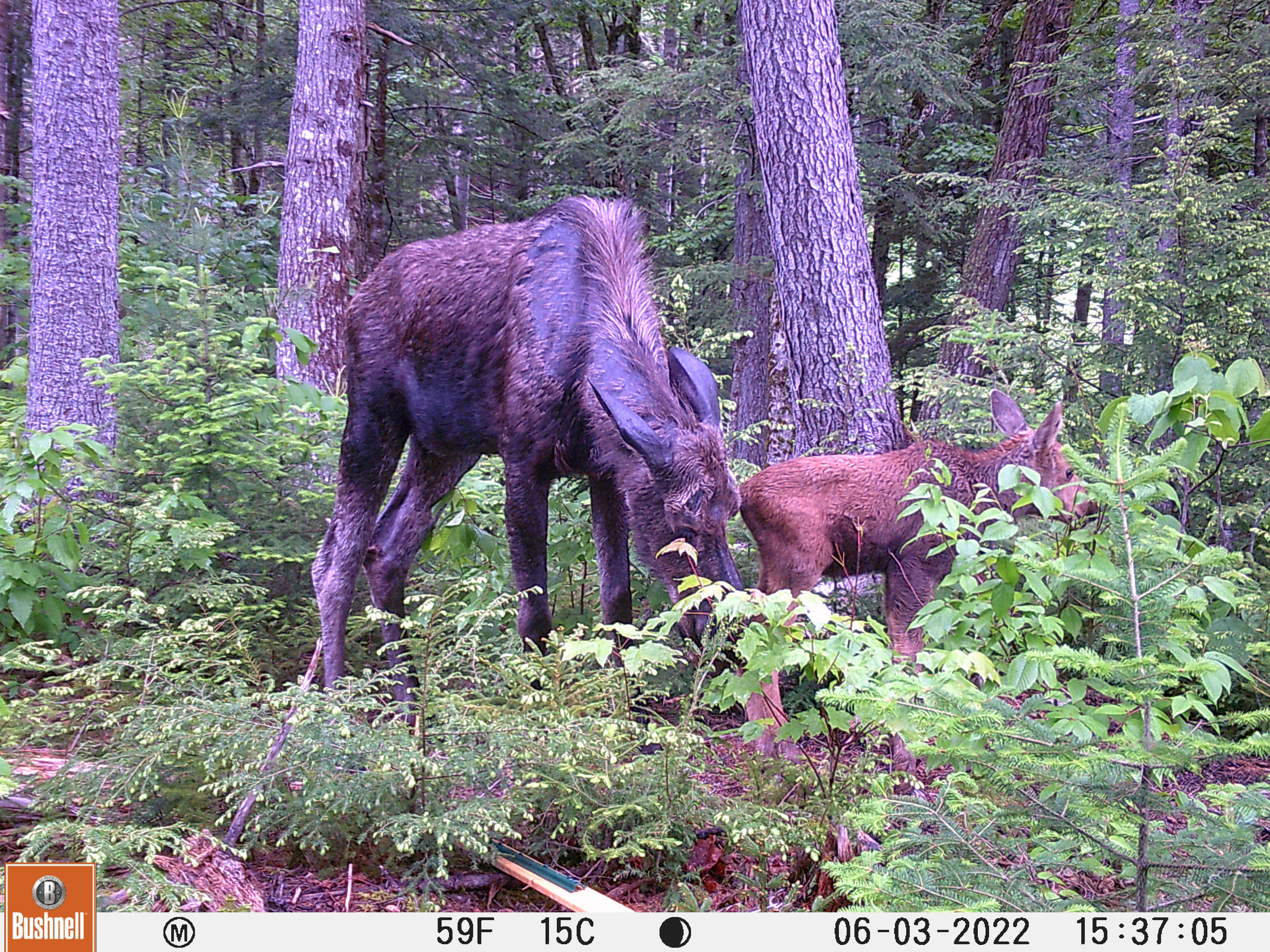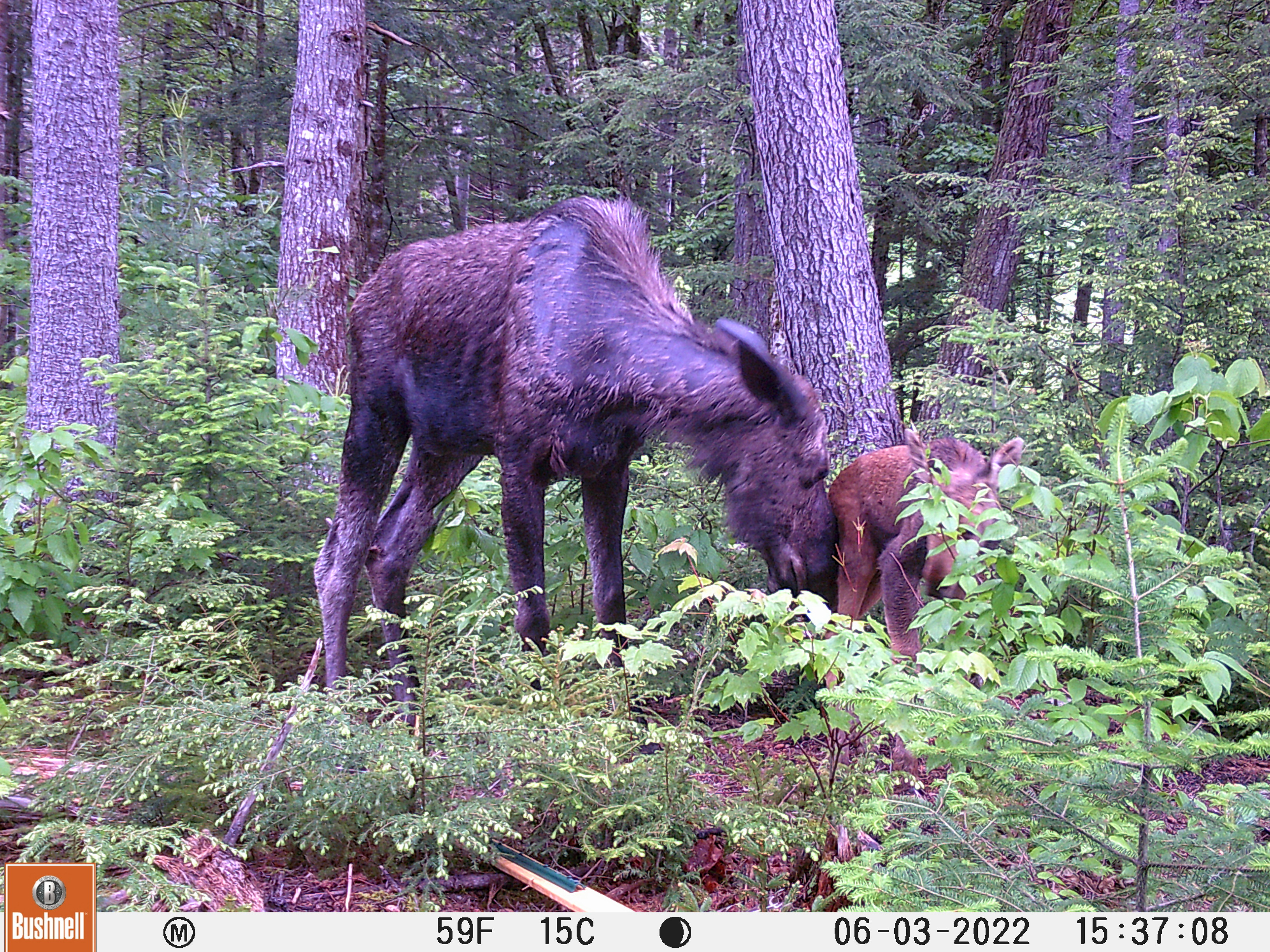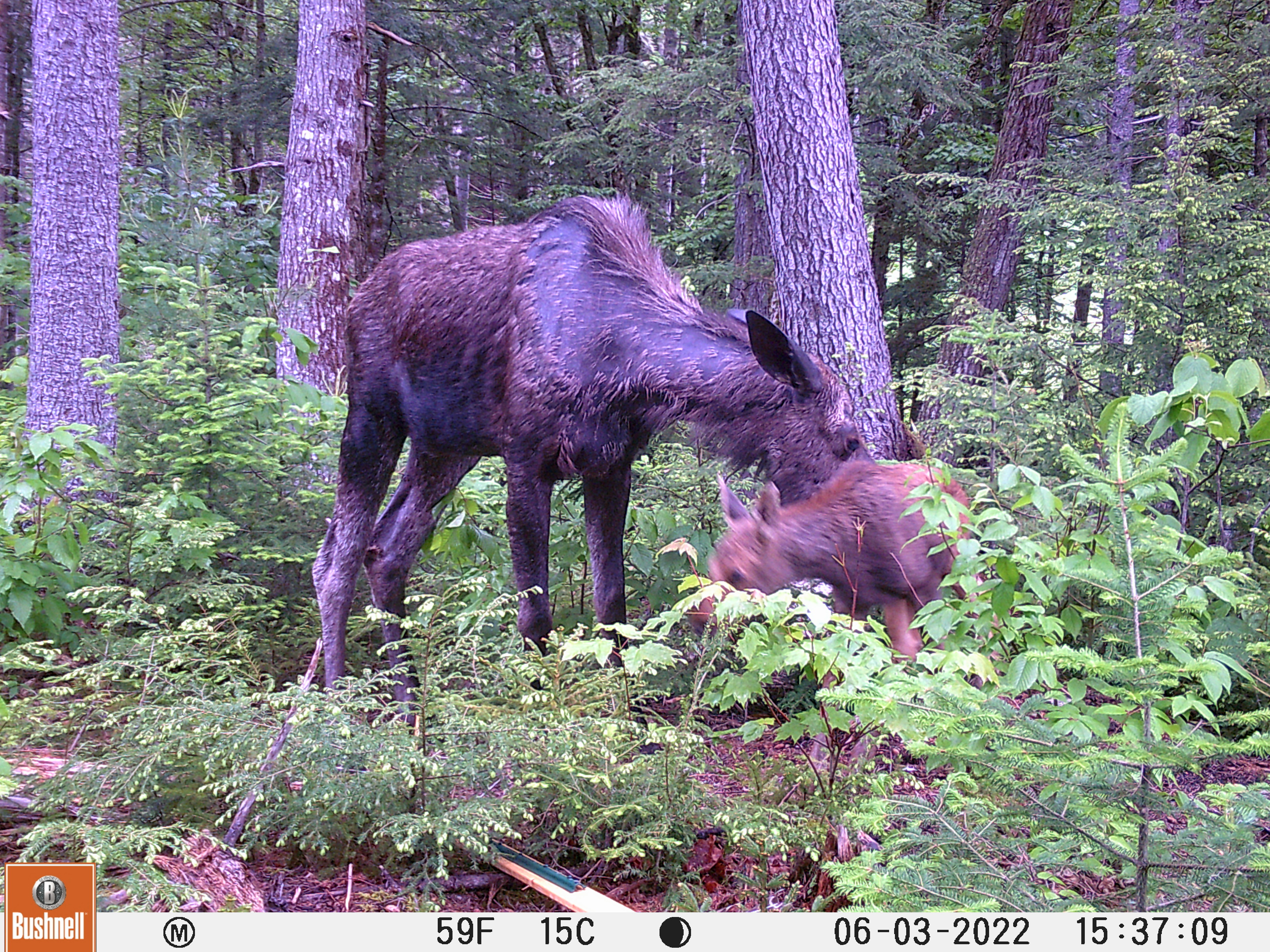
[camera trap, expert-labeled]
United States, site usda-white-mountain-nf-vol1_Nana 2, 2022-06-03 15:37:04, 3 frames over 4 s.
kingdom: Animalia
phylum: Chordata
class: Mammalia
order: Artiodactyla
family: Cervidae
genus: Alces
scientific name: Alces alces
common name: moose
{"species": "moose (Alces alces)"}